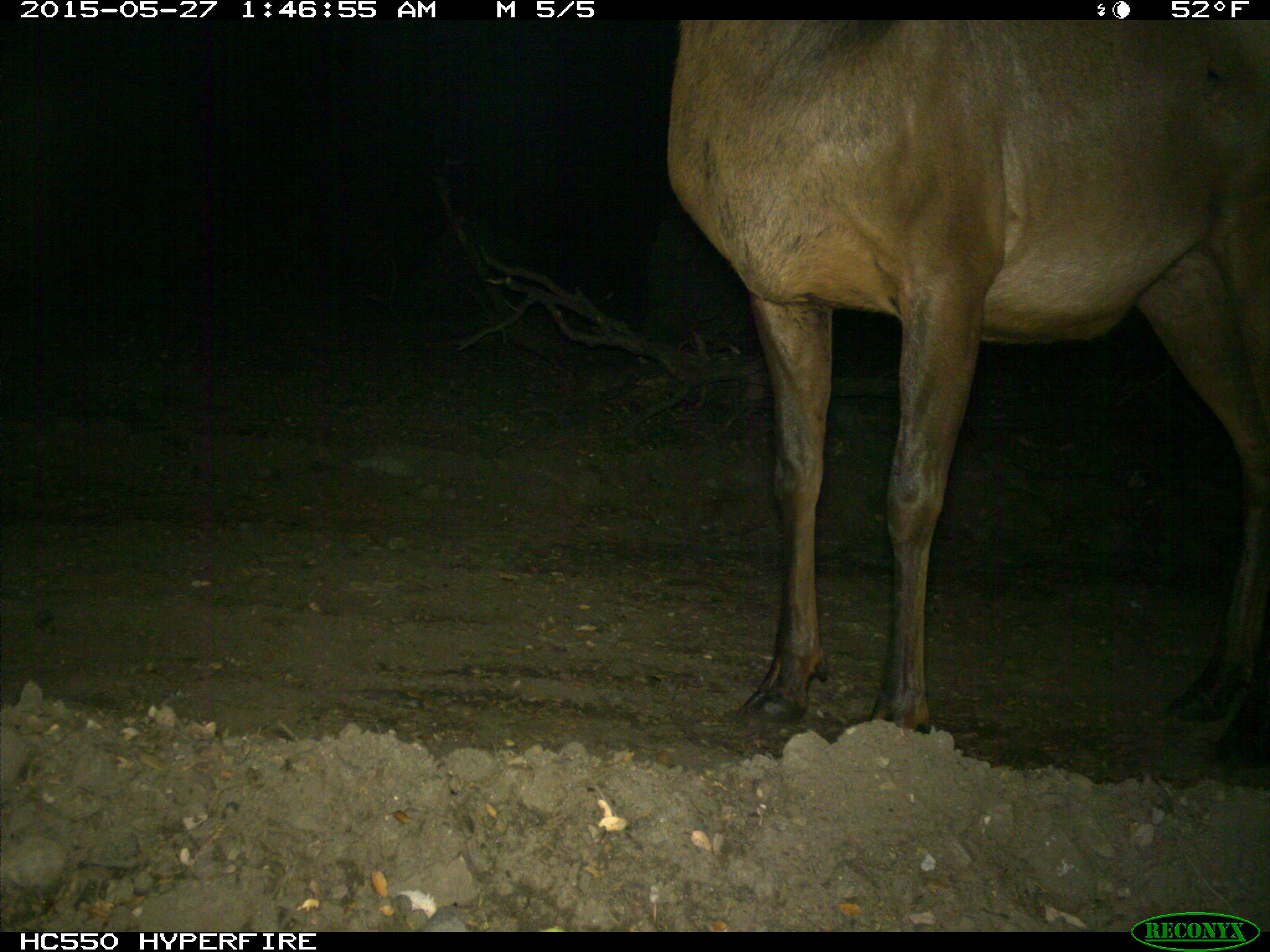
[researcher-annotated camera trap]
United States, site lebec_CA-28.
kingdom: Animalia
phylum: Chordata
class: Mammalia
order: Artiodactyla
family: Cervidae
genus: Cervus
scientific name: Cervus canadensis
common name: elk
Cervus canadensis (elk).